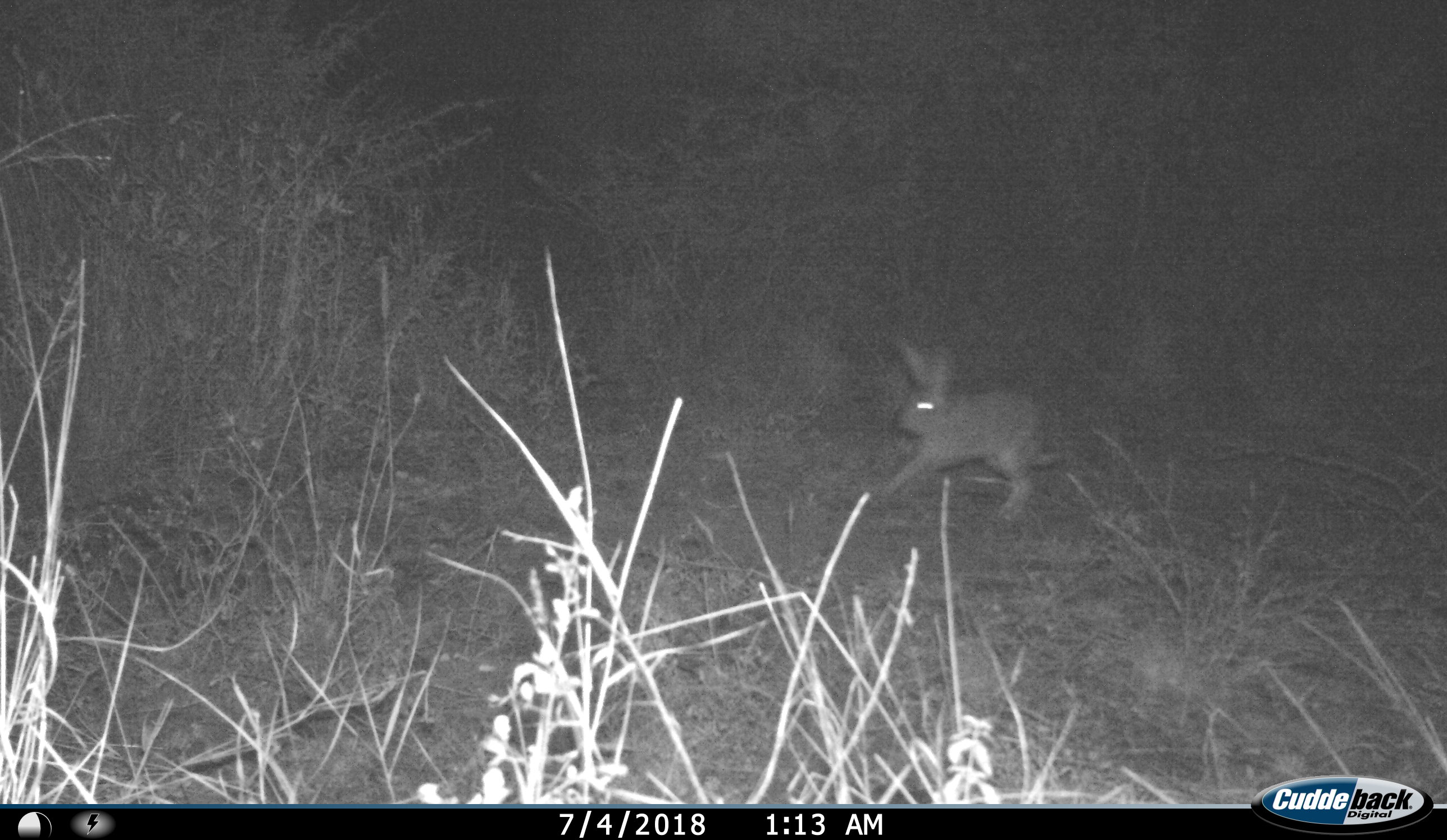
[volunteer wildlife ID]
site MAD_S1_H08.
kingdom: Animalia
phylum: Chordata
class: Mammalia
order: Lagomorpha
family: Leporidae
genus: Lepus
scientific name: Lepus capensis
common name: cape hare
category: harecape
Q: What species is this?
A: Harecape (cape hare) (Lepus capensis).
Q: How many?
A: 1.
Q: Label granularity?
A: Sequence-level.